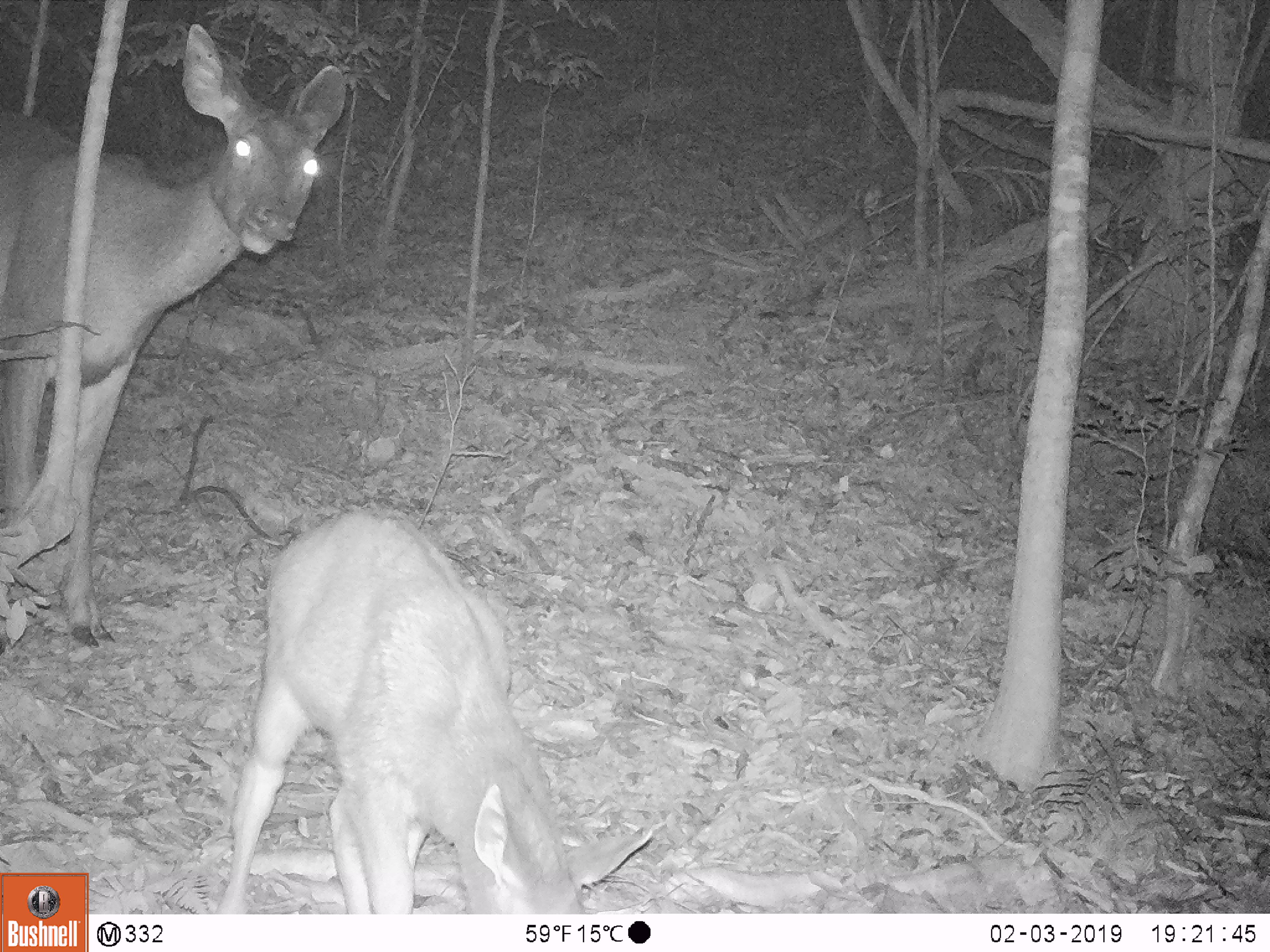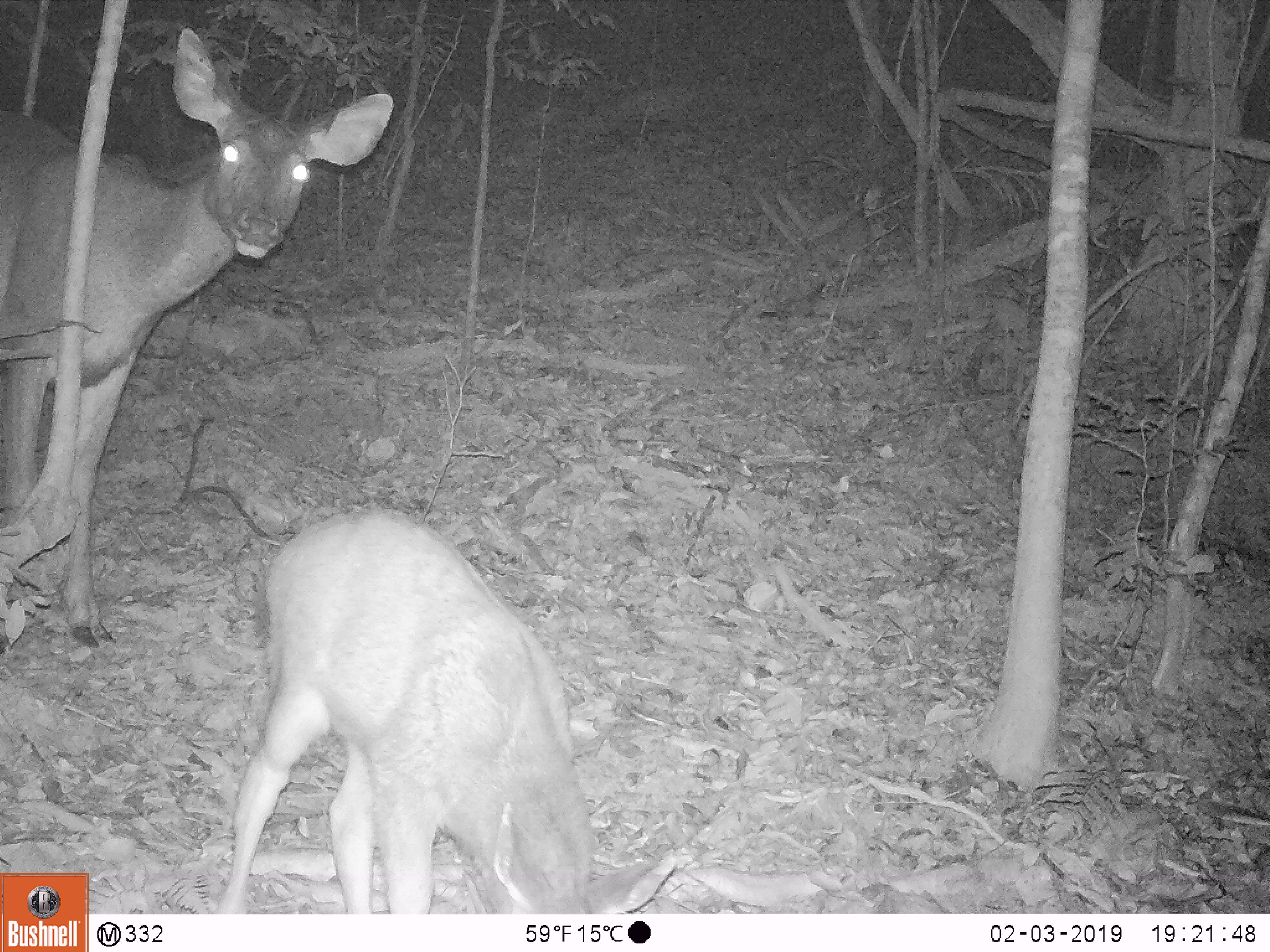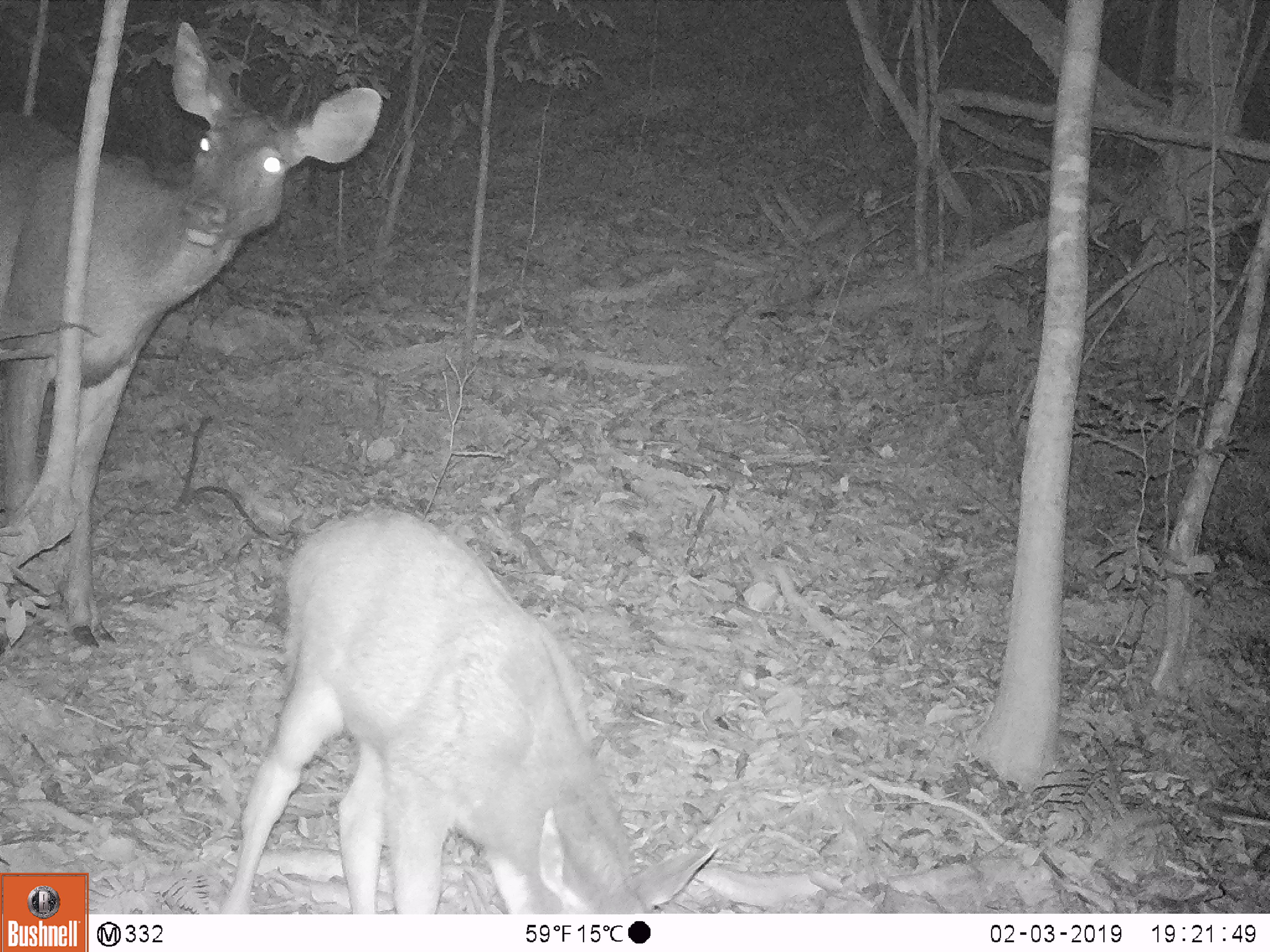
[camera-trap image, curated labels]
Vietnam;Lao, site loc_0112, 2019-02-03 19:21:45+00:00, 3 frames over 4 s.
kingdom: Animalia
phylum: Chordata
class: Mammalia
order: Artiodactyla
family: Cervidae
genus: Rusa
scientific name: Rusa unicolor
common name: sambar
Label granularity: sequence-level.